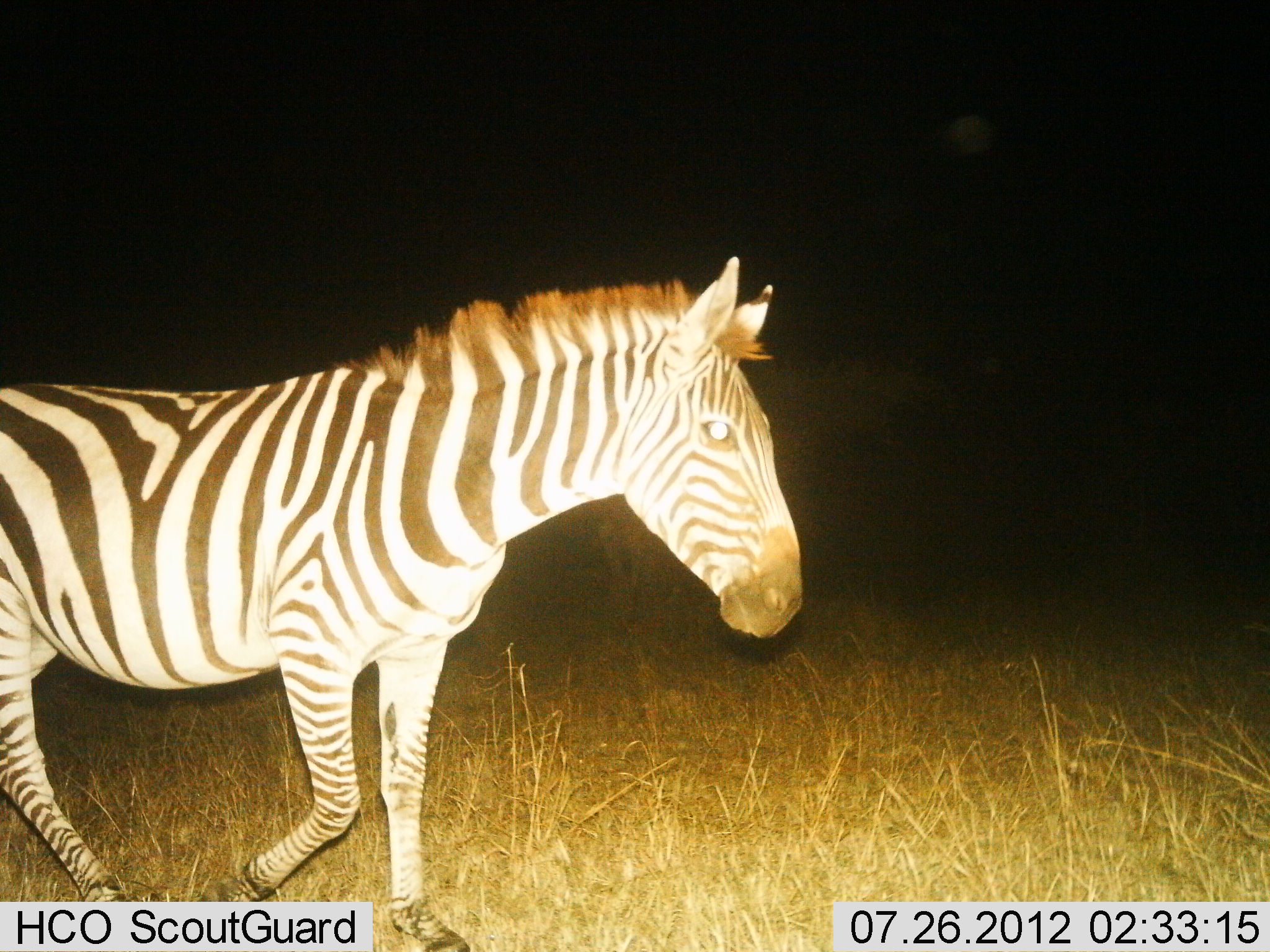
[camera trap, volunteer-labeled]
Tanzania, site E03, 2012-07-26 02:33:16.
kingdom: Animalia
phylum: Chordata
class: Mammalia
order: Perissodactyla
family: Equidae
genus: Equus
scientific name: Equus quagga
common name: plains zebra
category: zebra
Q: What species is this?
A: Zebra (plains zebra) (Equus quagga).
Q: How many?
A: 1.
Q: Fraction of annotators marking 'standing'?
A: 0%.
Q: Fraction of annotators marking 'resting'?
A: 0%.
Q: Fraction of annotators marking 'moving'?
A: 100%.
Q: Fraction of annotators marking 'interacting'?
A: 0%.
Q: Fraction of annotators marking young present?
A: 0%.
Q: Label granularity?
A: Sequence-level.